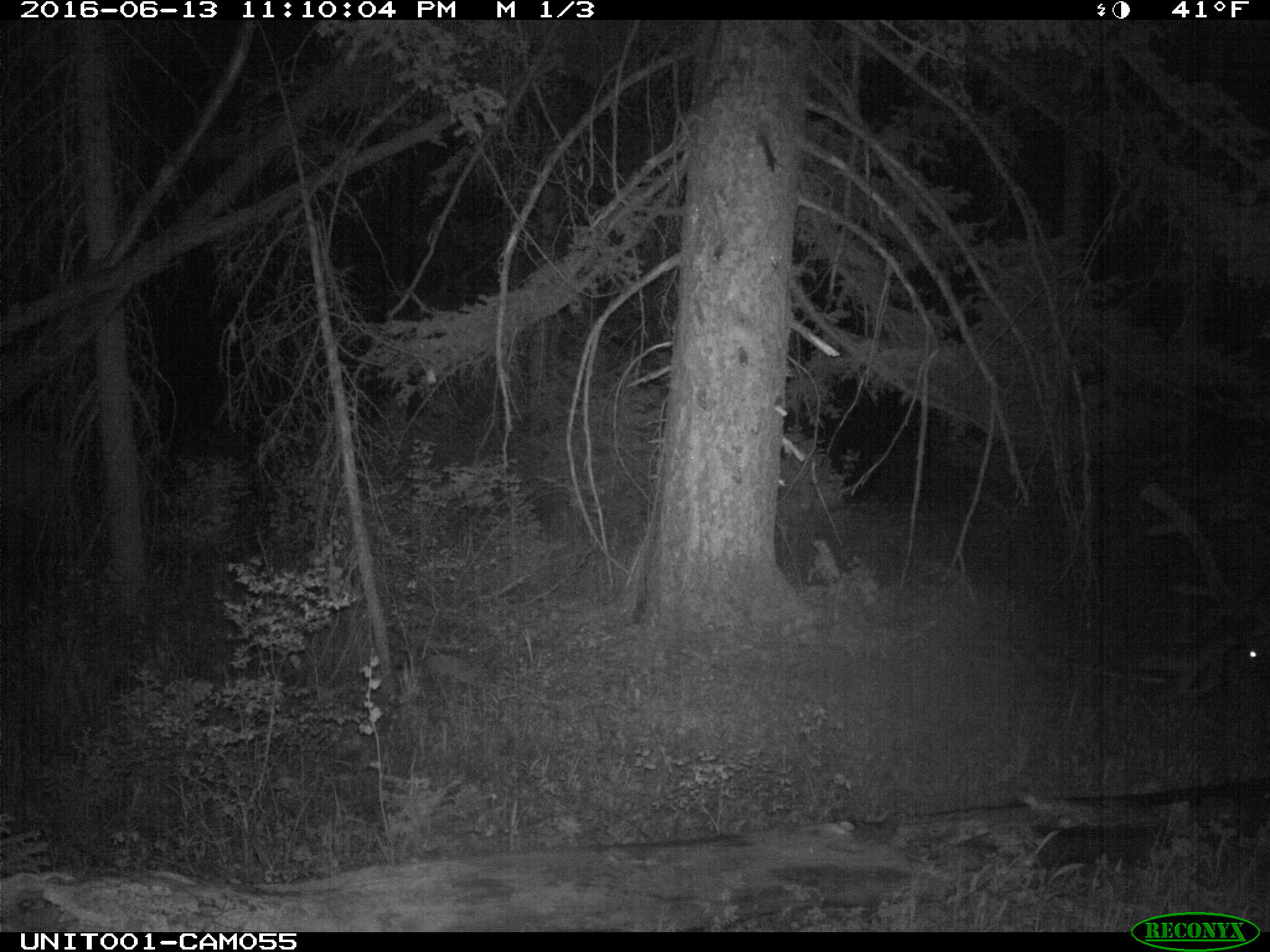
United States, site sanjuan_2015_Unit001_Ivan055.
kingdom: Animalia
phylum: Chordata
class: Mammalia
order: Artiodactyla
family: Cervidae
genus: Cervus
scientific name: Cervus elaphus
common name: red deer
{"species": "Cervus elaphus (red deer)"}